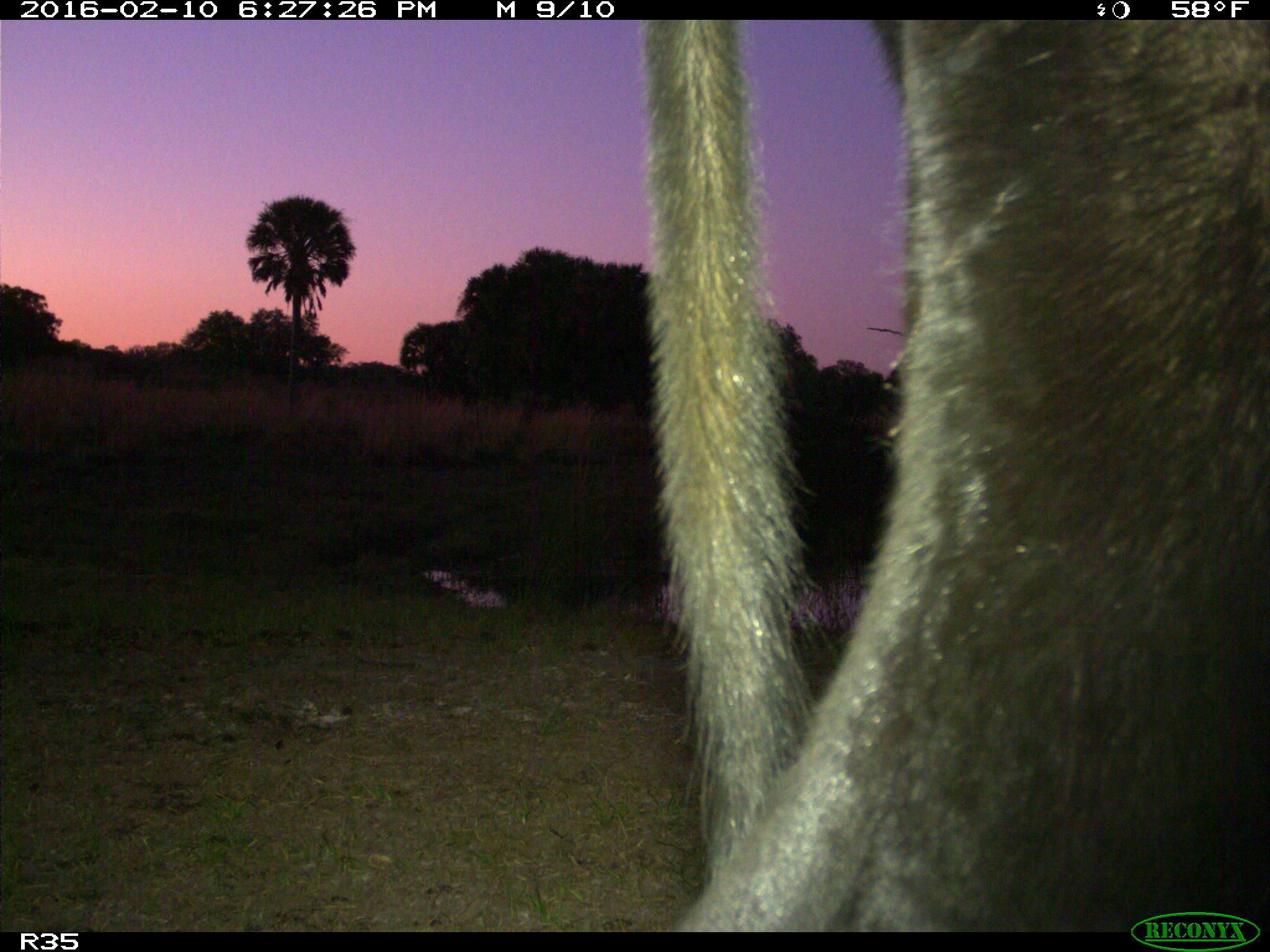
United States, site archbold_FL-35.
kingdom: Animalia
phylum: Chordata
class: Mammalia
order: Artiodactyla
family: Bovidae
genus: Bos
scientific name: Bos taurus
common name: domestic cow